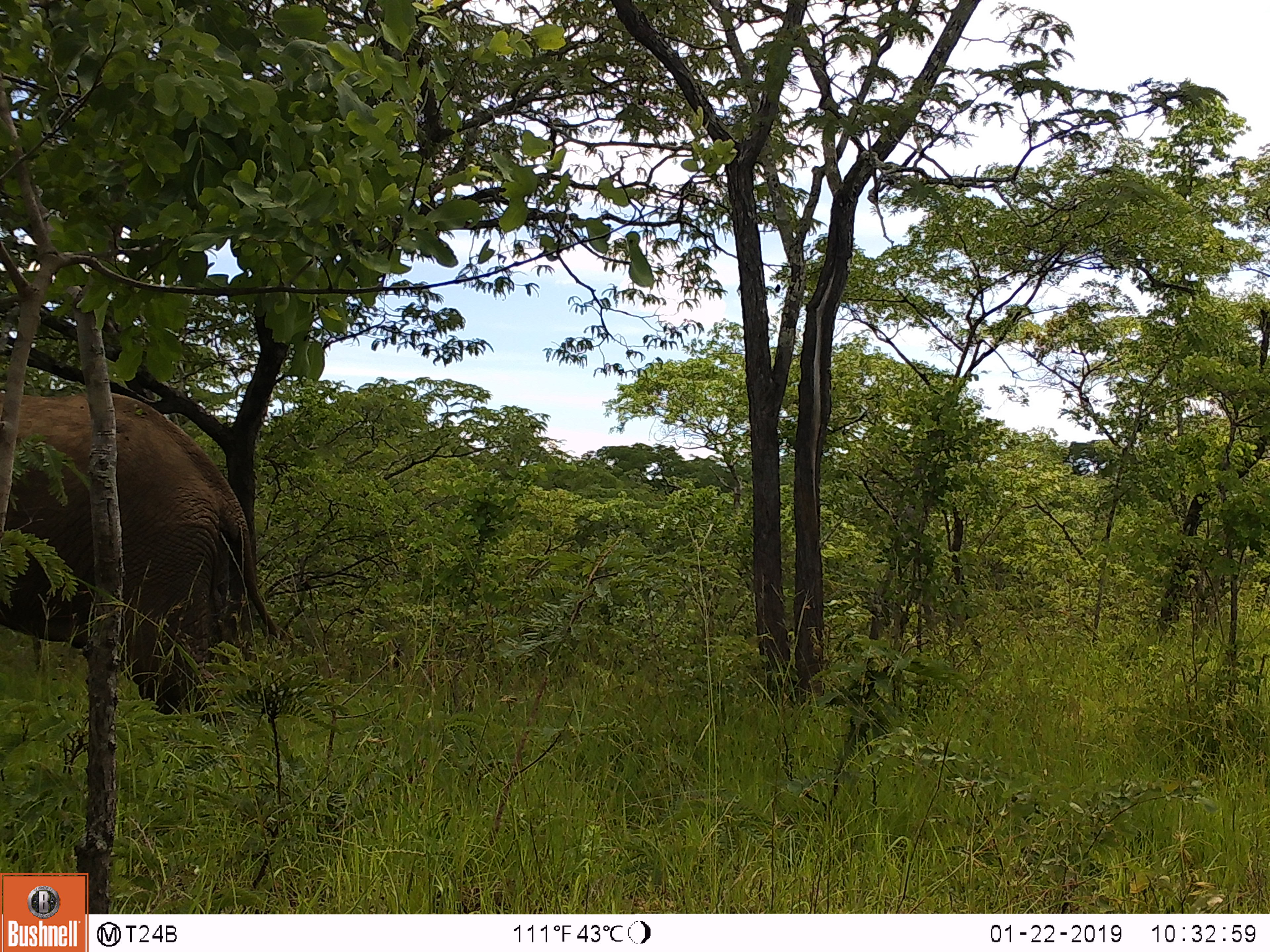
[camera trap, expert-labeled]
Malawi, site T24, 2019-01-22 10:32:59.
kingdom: Animalia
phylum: Chordata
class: Mammalia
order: Proboscidea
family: Elephantidae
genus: Loxodonta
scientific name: Loxodonta africana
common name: african savanna elephant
African savanna elephant (Loxodonta africana), count 1.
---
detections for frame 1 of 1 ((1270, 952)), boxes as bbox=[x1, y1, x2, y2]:
african savanna elephant: bbox=[0, 361, 322, 731]